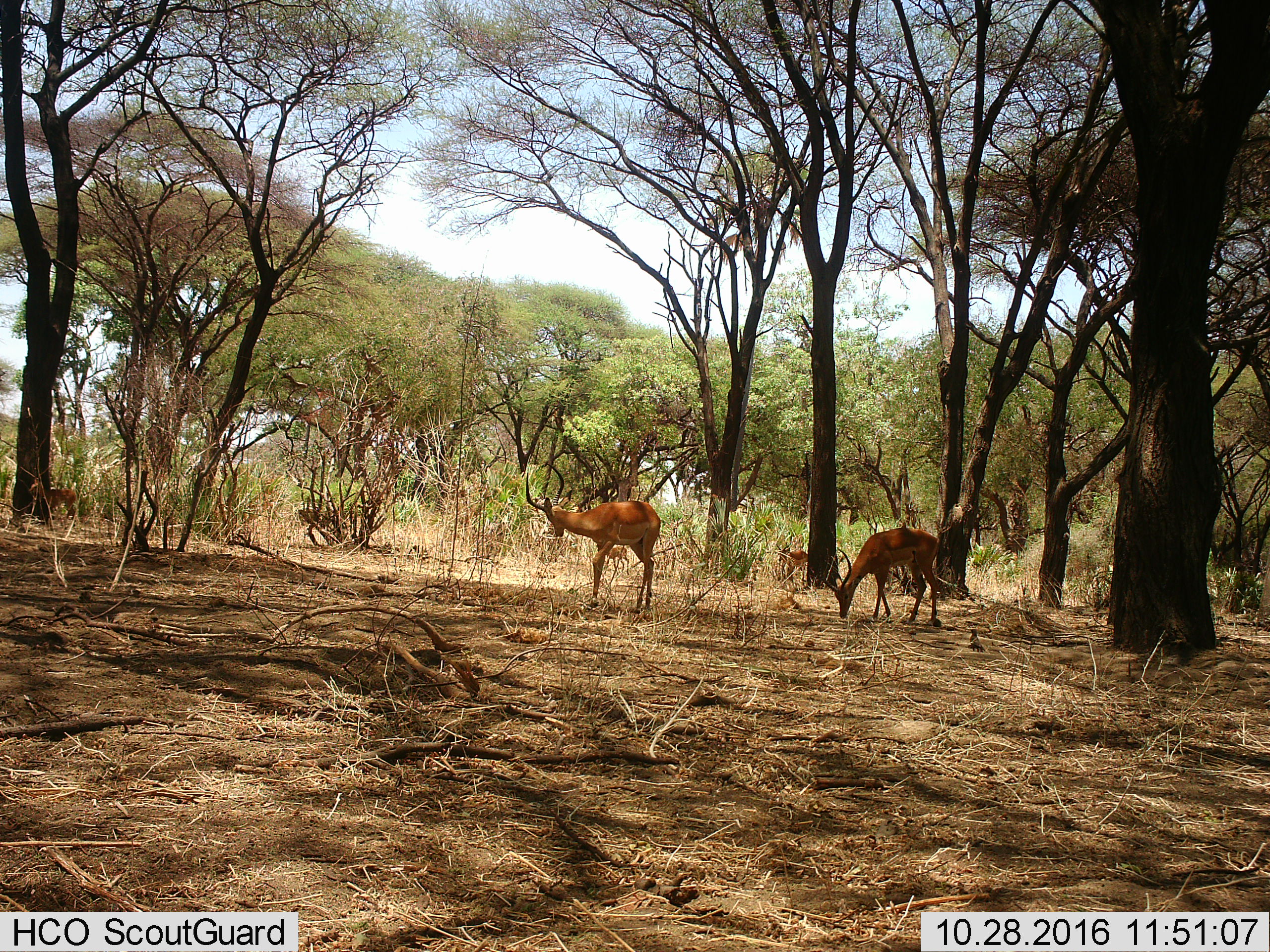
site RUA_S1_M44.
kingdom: Animalia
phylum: Chordata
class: Mammalia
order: Artiodactyla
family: Bovidae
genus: Aepyceros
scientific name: Aepyceros melampus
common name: impala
Impala (Aepyceros melampus), count 5. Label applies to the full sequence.